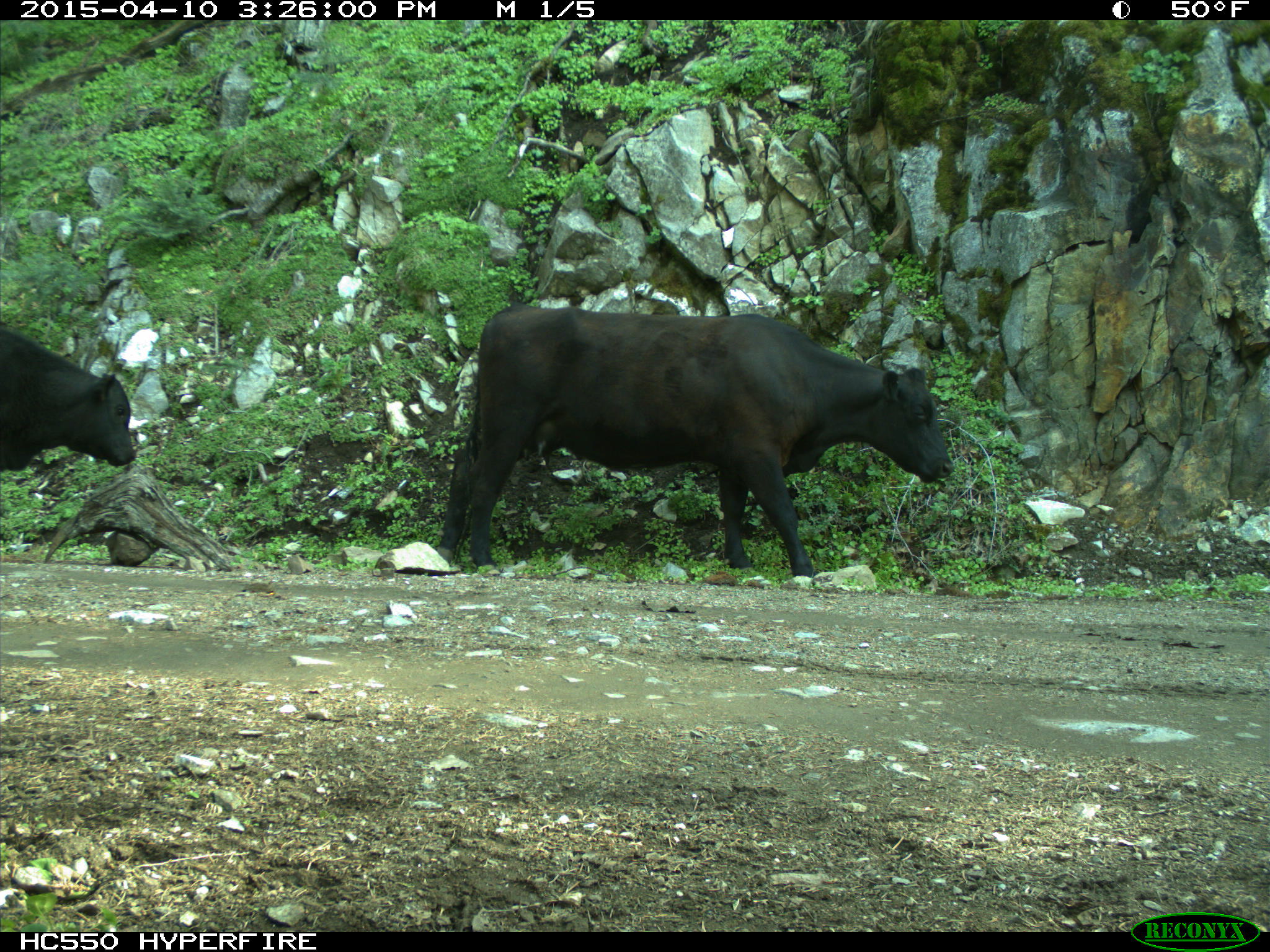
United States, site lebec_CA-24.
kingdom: Animalia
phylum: Chordata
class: Mammalia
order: Artiodactyla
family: Bovidae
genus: Bos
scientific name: Bos taurus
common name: domestic cow